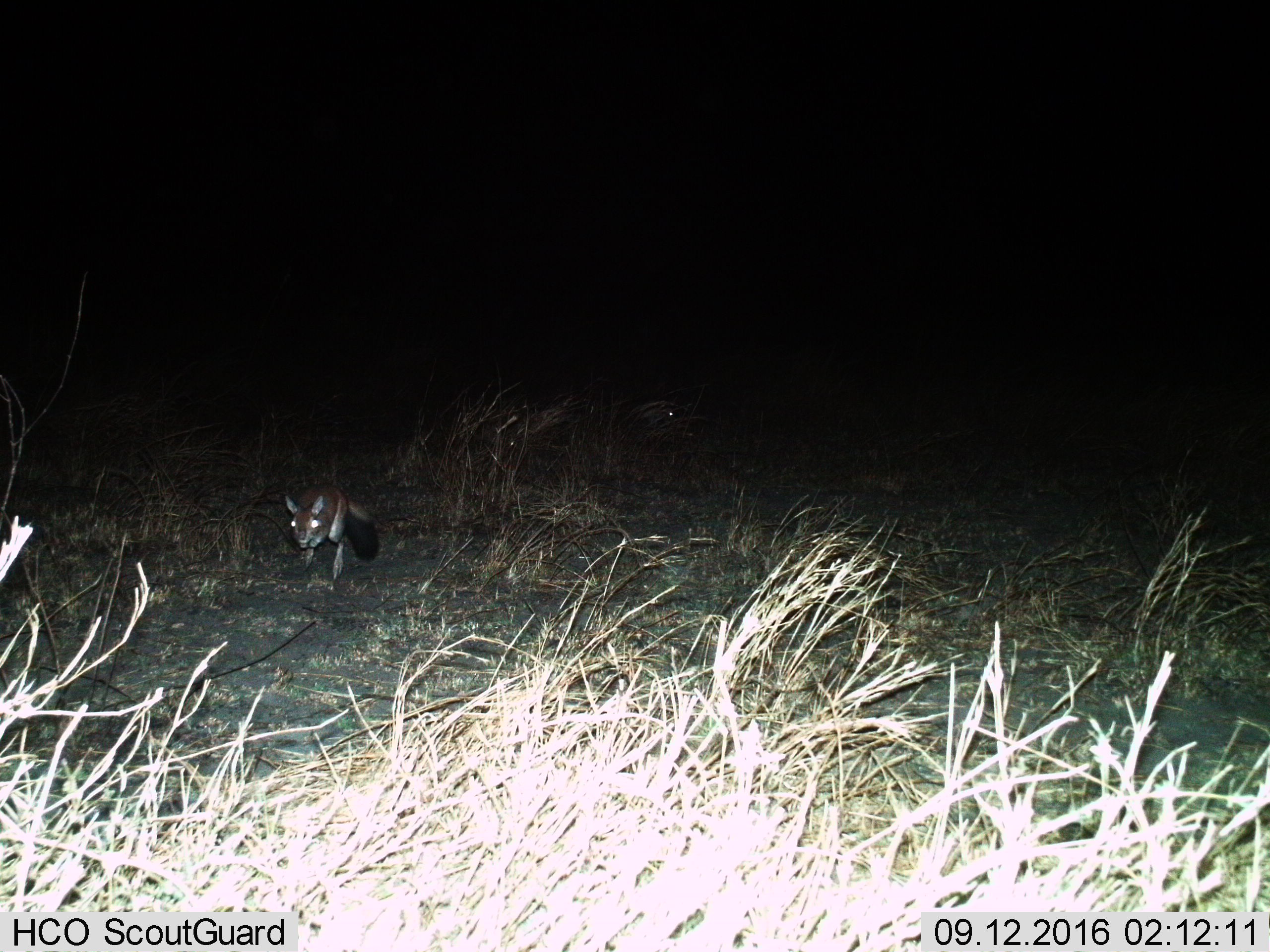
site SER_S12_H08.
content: unidentified animal